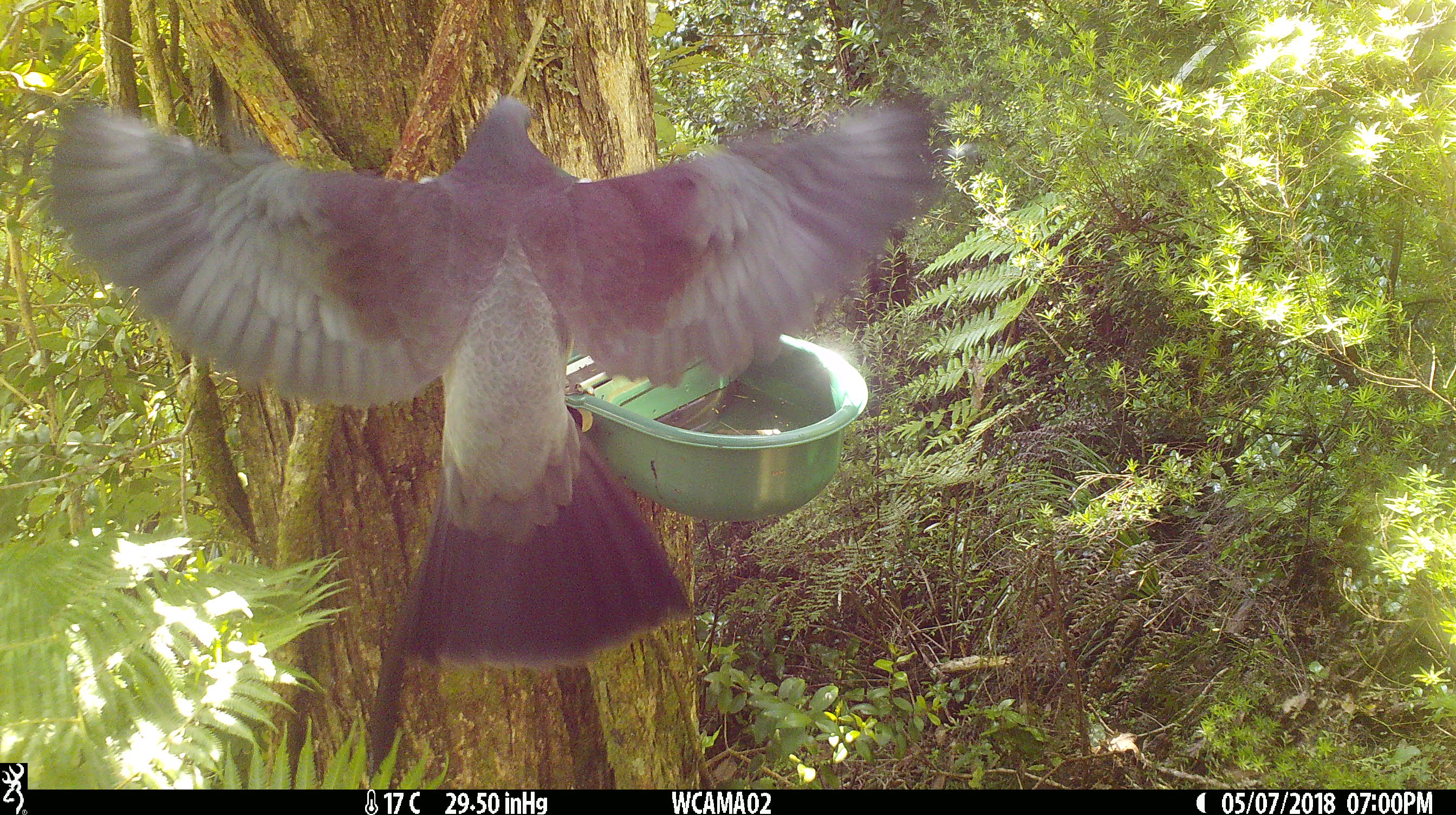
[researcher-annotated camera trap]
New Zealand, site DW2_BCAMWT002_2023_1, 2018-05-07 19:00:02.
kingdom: Animalia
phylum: Chordata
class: Aves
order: Columbiformes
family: Columbidae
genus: Hemiphaga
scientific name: Hemiphaga novaeseelandiae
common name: new zealand pigeon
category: kereru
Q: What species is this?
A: Kereru (new zealand pigeon) (Hemiphaga novaeseelandiae).